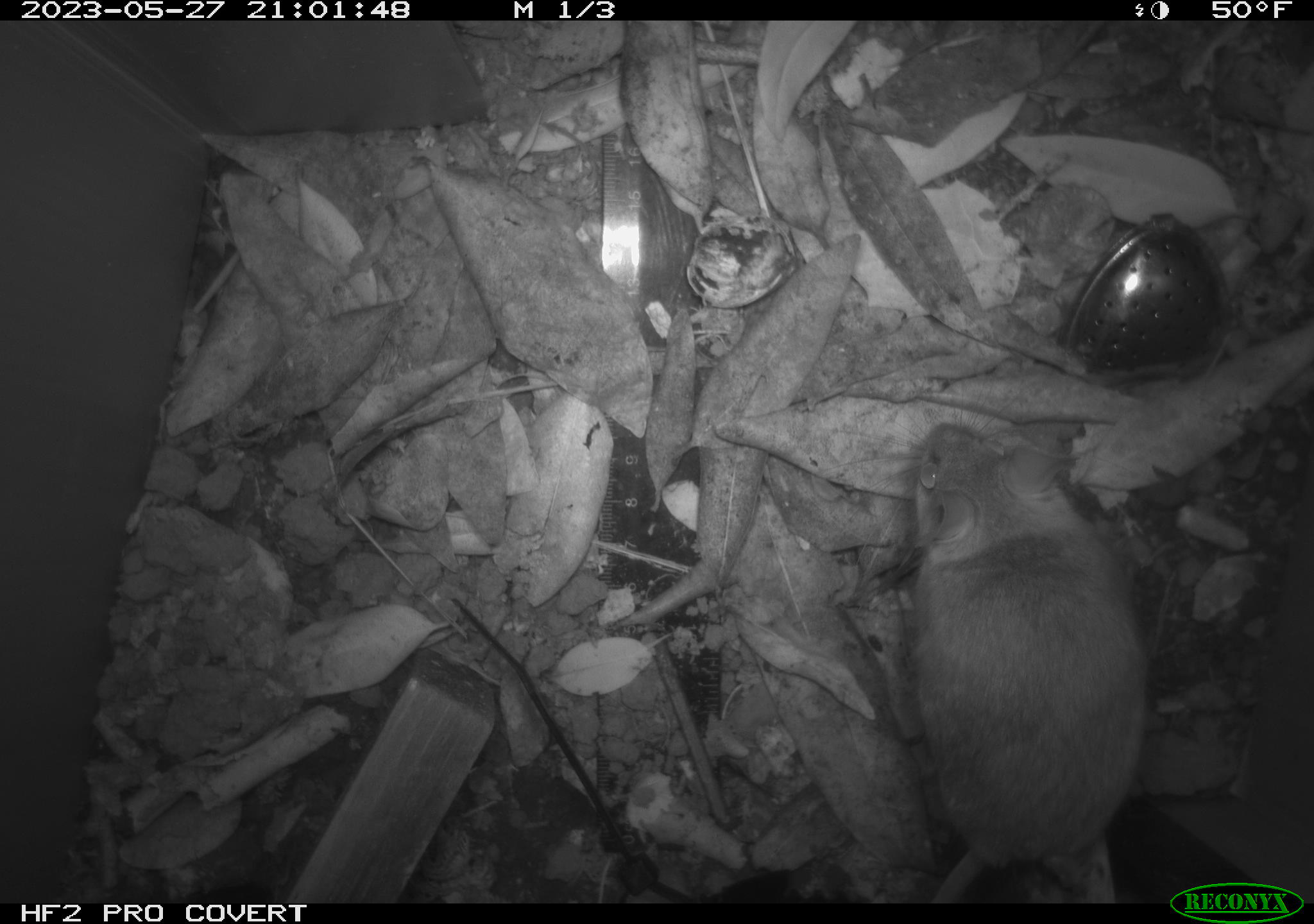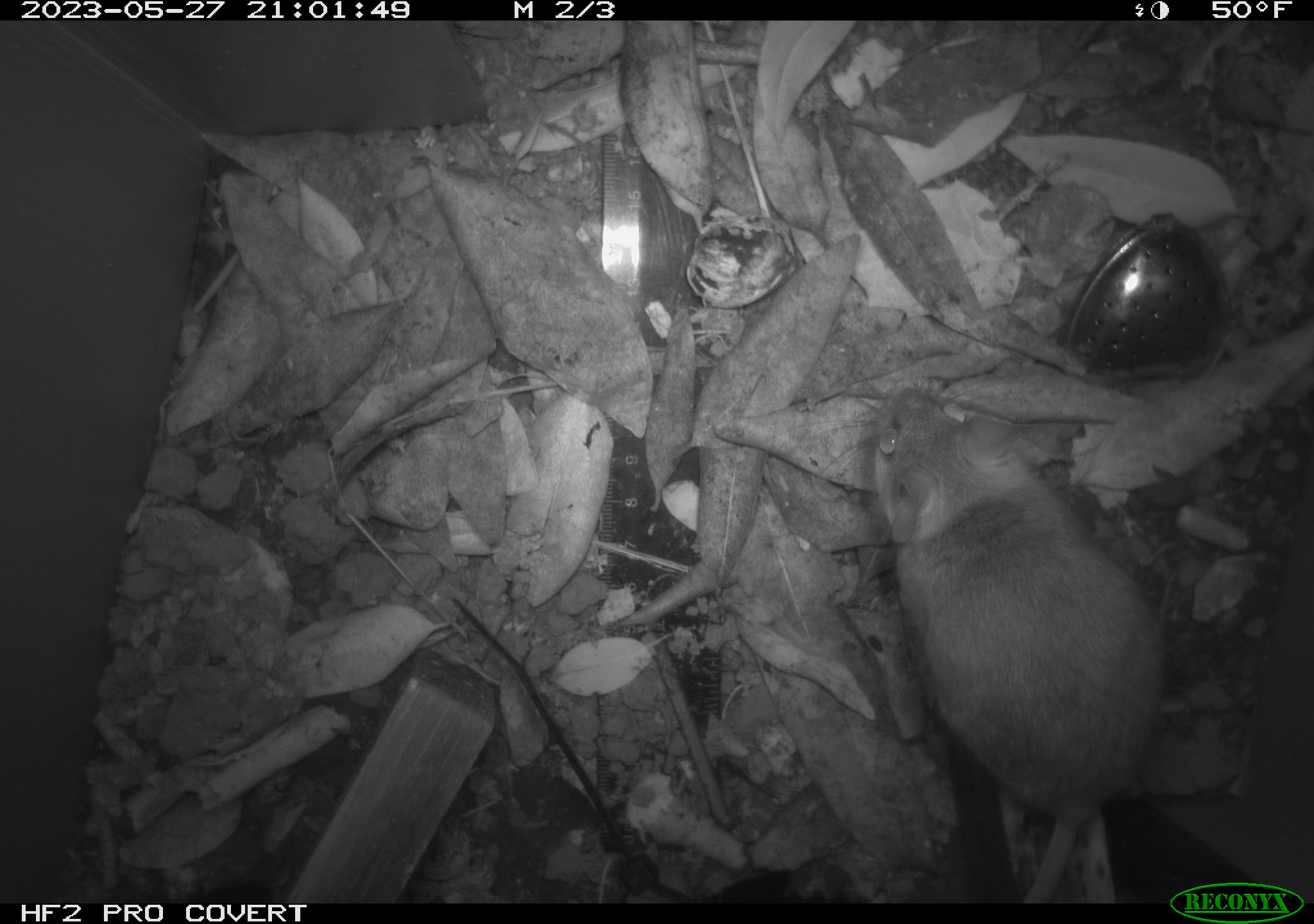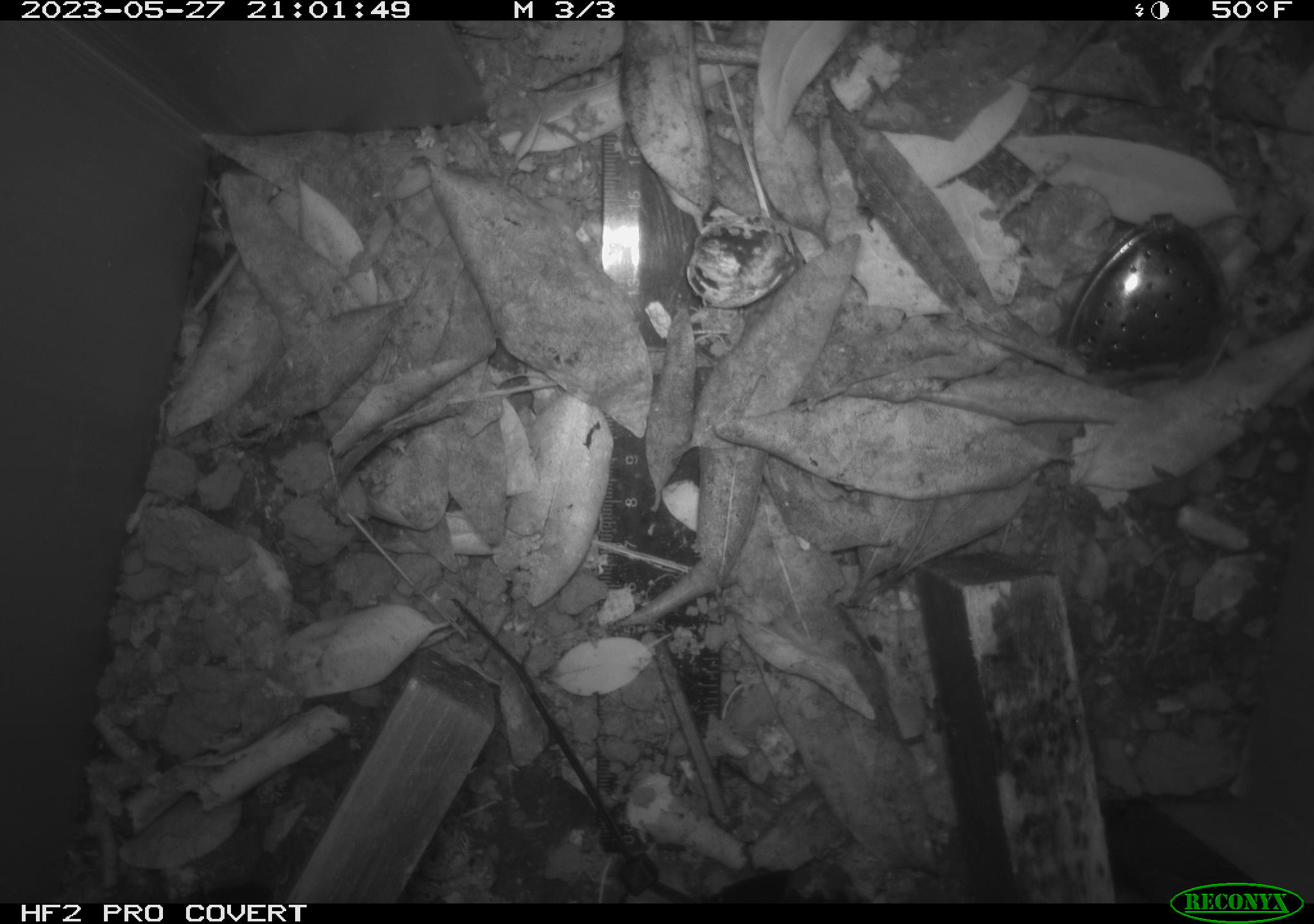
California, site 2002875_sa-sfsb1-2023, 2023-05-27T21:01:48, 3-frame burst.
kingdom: Animalia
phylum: Chordata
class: Mammalia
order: Rodentia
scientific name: Rodentia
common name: mouse species